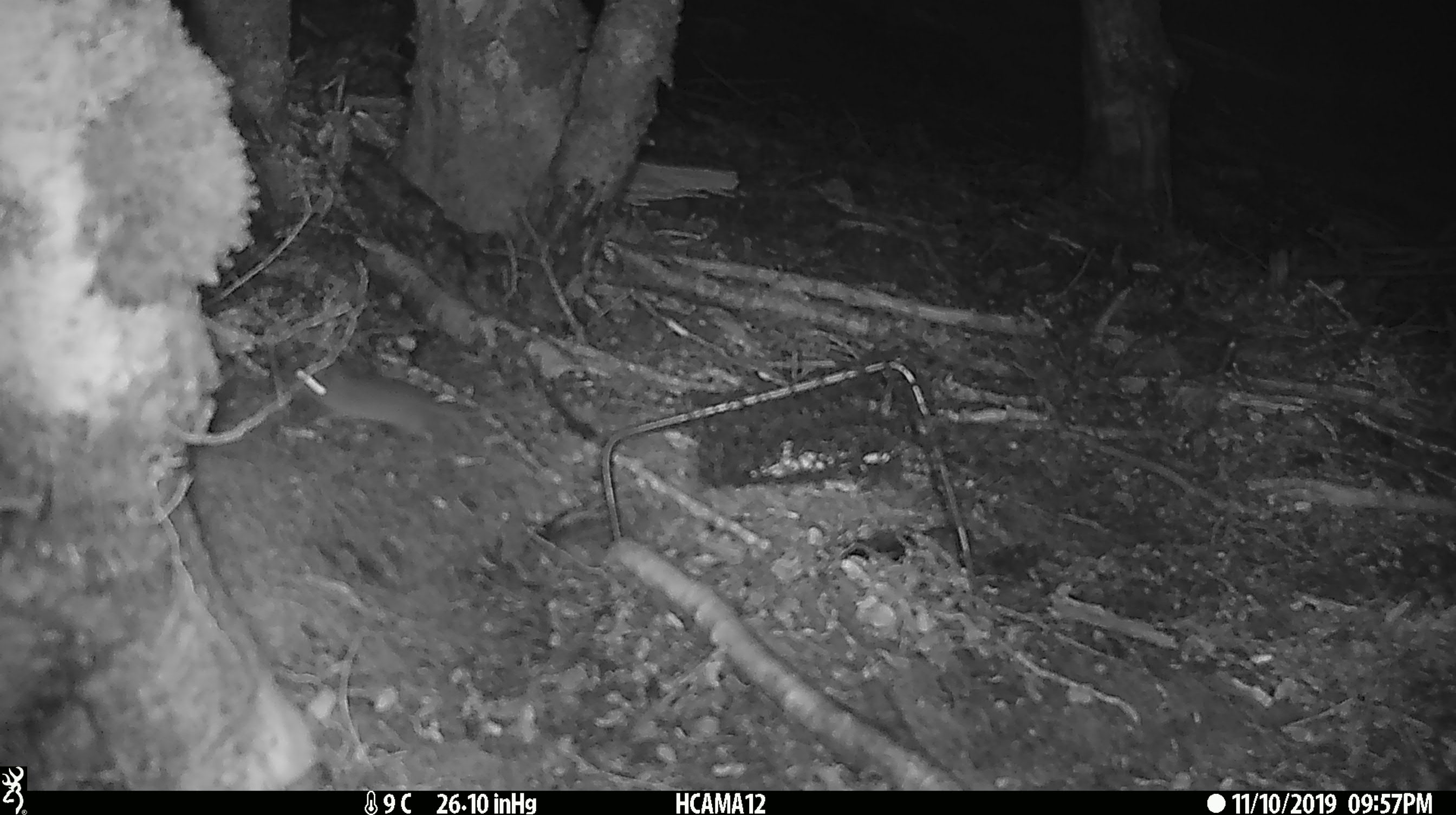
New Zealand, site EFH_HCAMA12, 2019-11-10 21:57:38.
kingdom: Animalia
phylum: Chordata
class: Mammalia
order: Rodentia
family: Muridae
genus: Mus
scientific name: Mus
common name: mouse